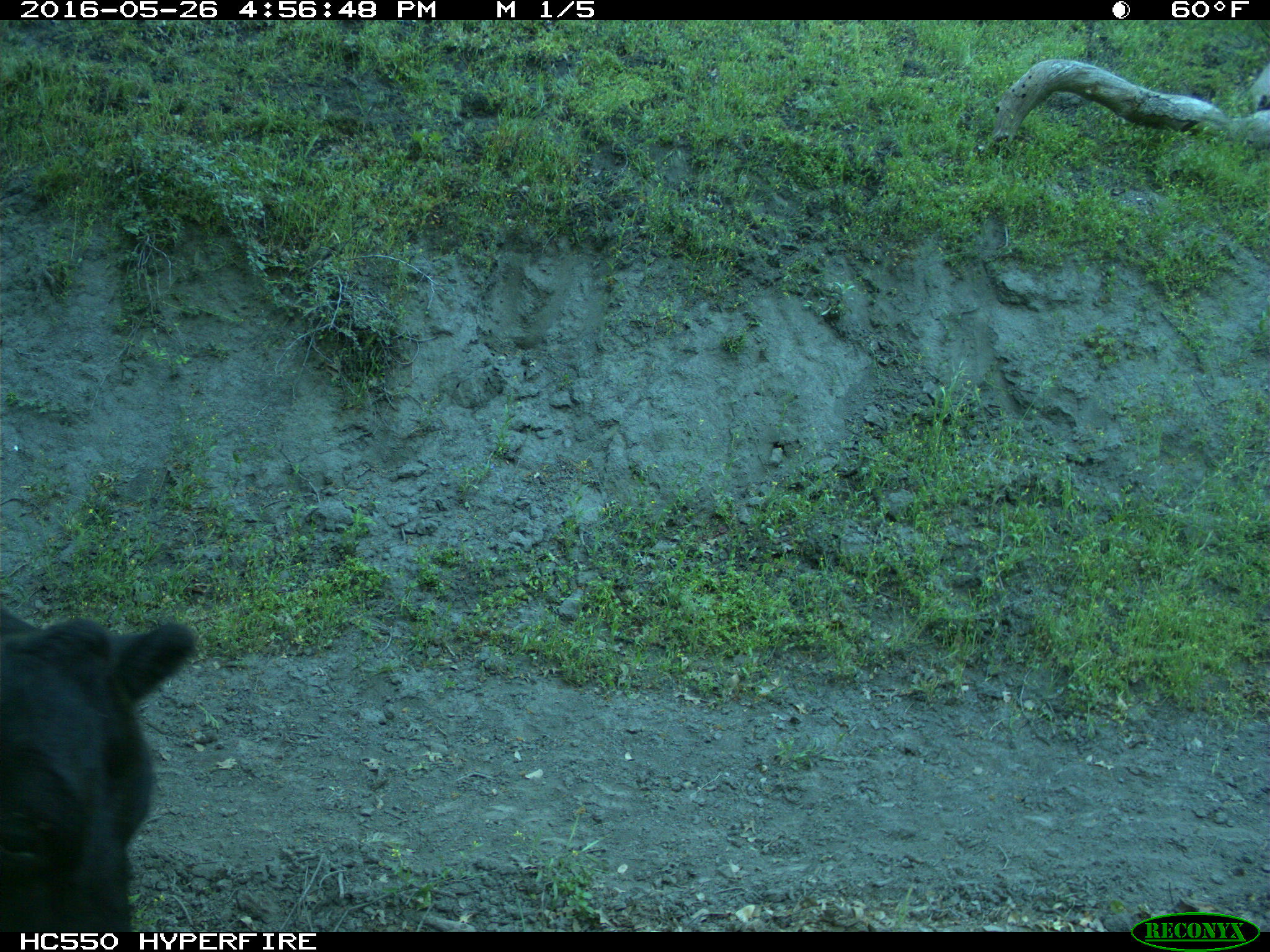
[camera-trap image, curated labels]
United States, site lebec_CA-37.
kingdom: Animalia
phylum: Chordata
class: Mammalia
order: Artiodactyla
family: Bovidae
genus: Bos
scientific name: Bos taurus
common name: domestic cow